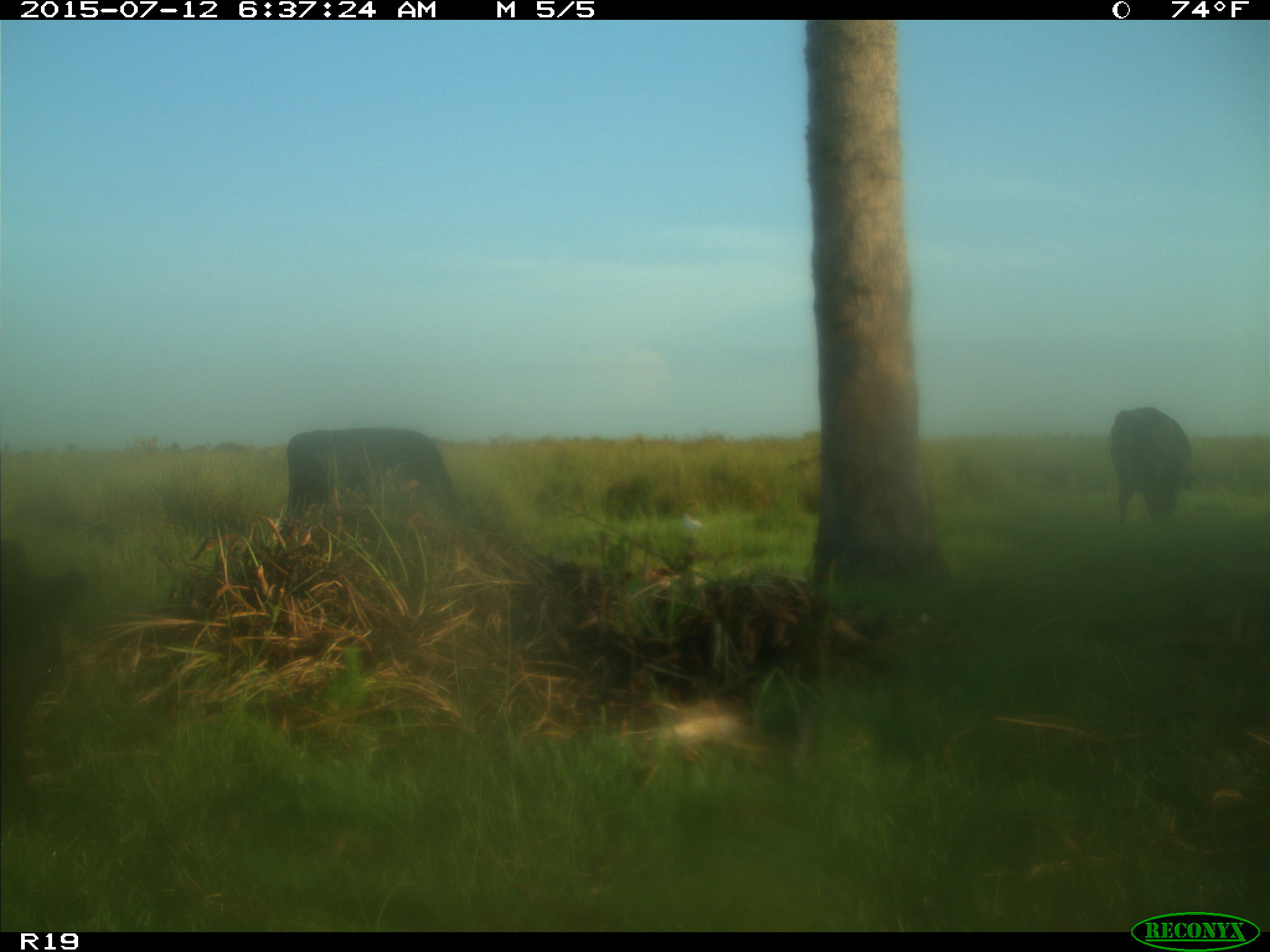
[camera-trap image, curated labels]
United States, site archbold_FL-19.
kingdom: Animalia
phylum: Chordata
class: Mammalia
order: Artiodactyla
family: Bovidae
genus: Bos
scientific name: Bos taurus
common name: domestic cow